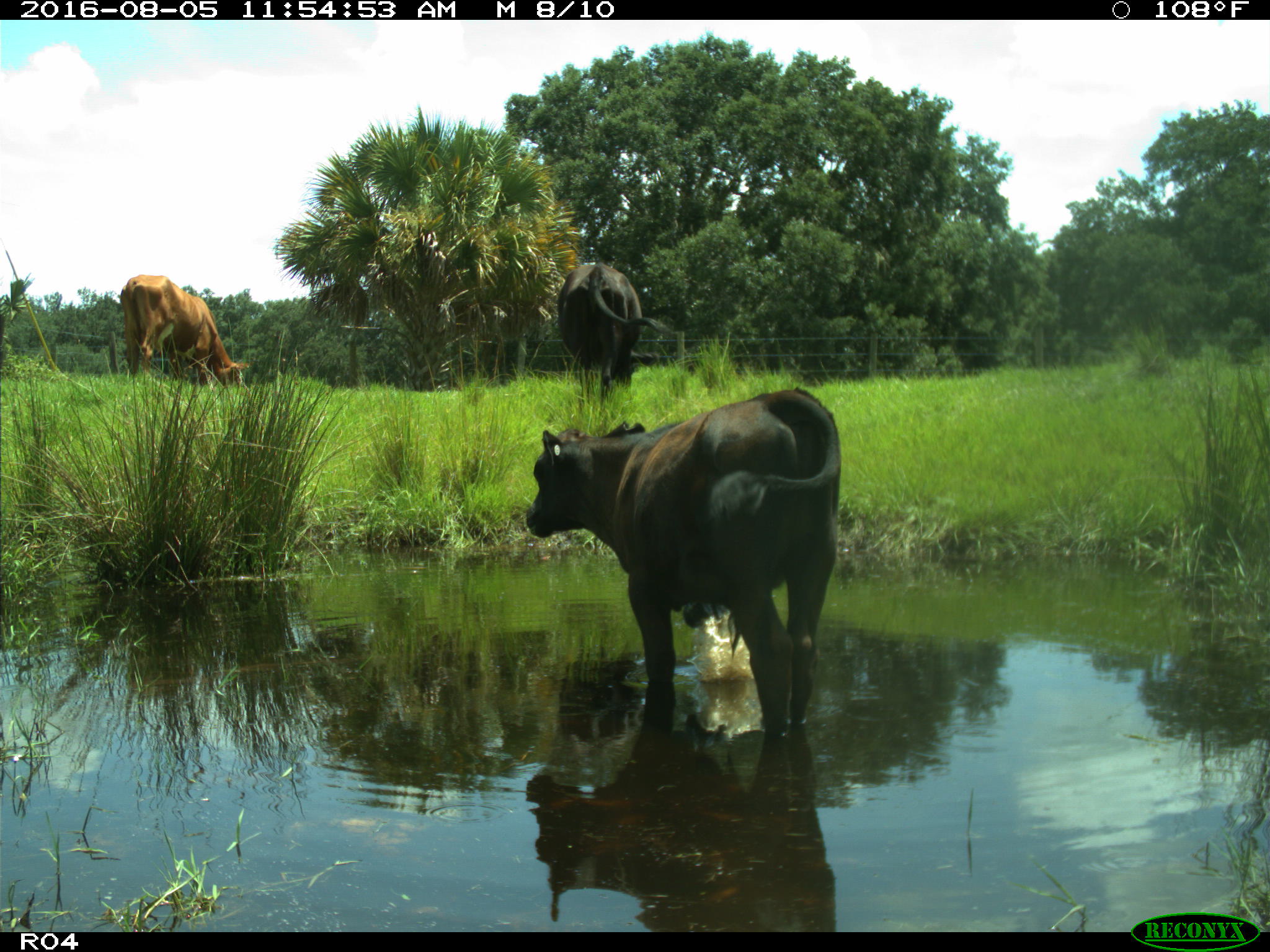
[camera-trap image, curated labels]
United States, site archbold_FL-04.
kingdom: Animalia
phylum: Chordata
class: Mammalia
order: Artiodactyla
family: Bovidae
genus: Bos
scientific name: Bos taurus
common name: domestic cow